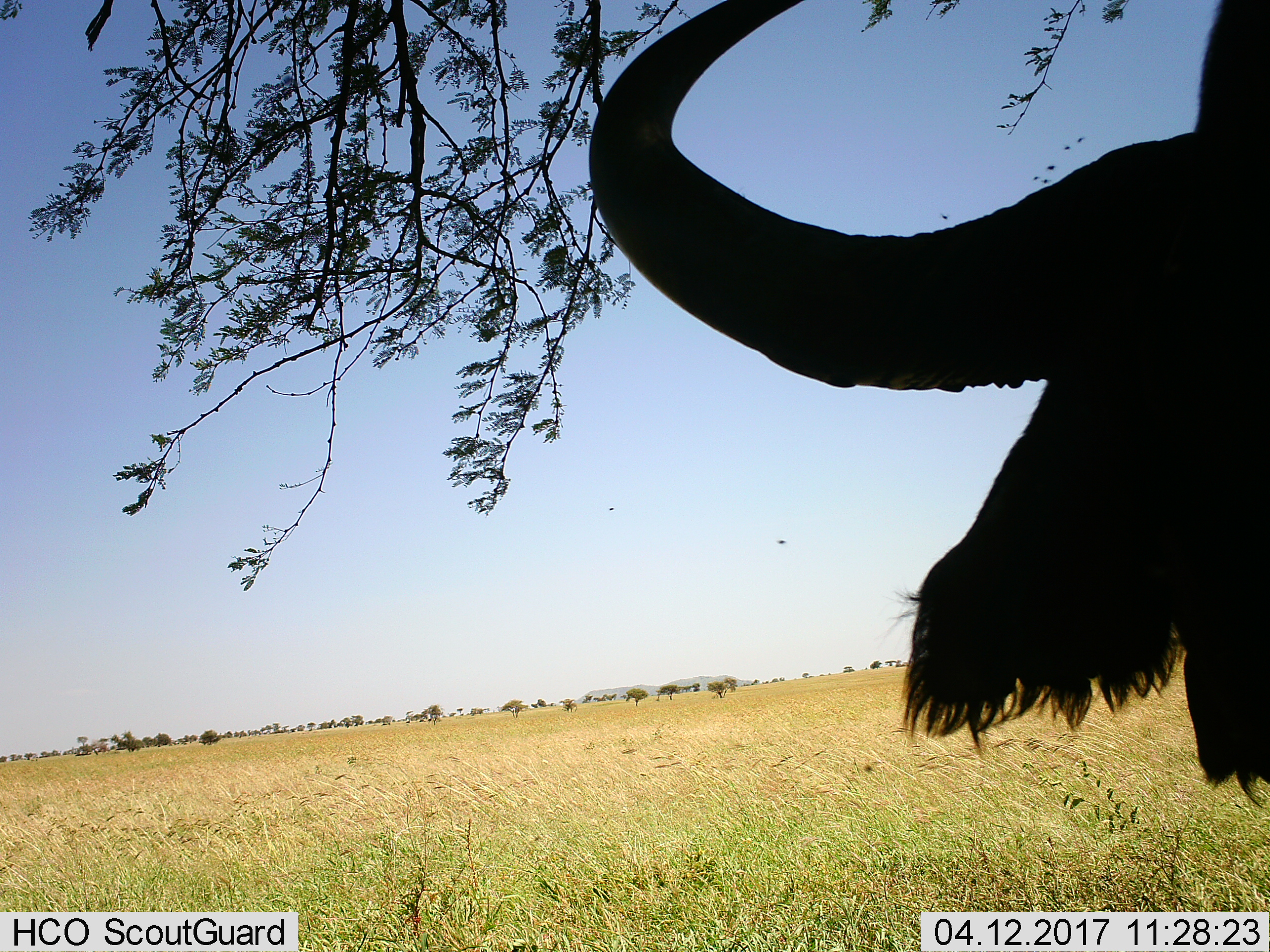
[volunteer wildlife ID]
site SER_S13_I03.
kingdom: Animalia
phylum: Chordata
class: Mammalia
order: Artiodactyla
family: Bovidae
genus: Syncerus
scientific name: Syncerus caffer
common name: african buffalo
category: buffalo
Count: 1.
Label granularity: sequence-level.